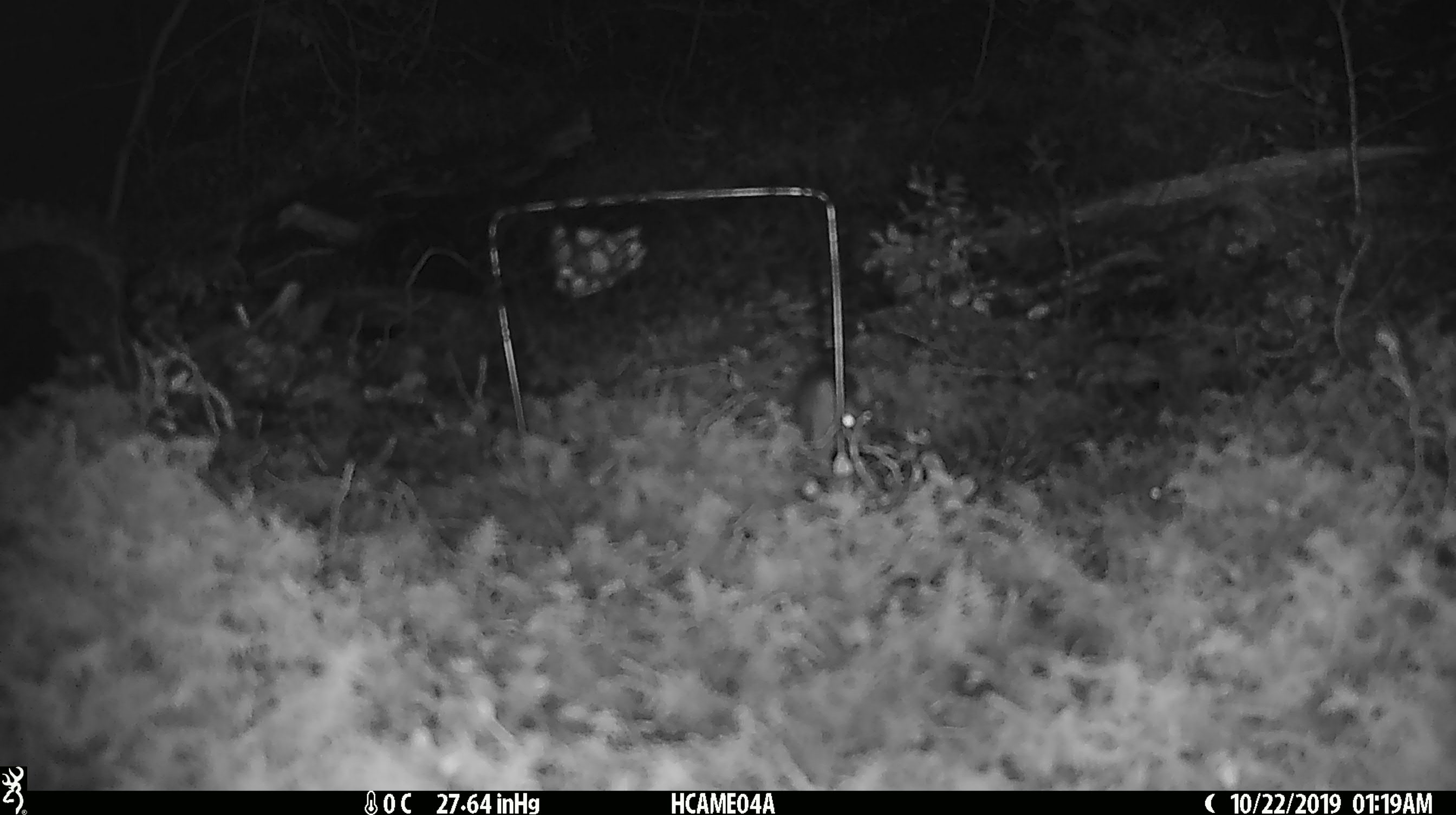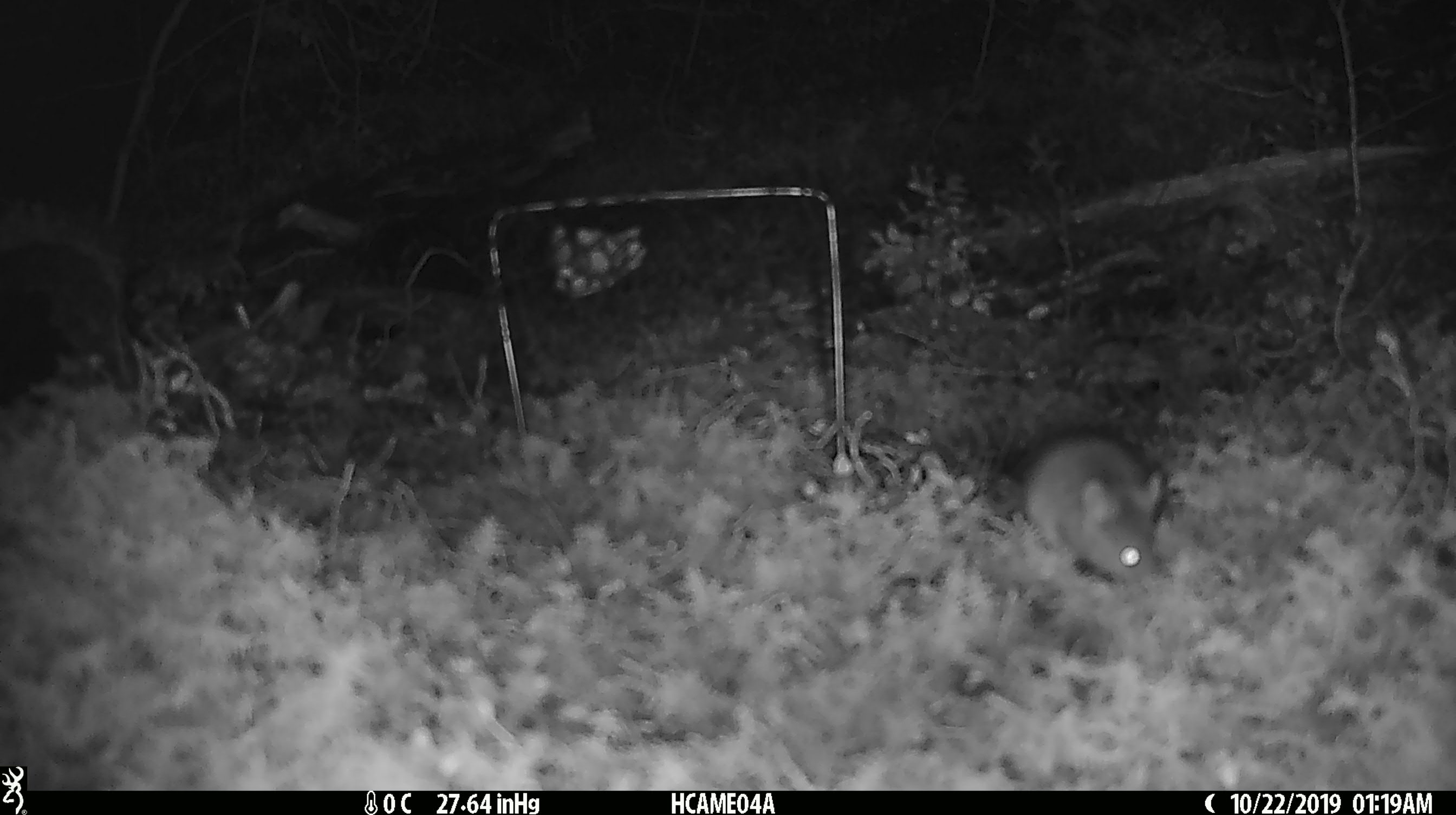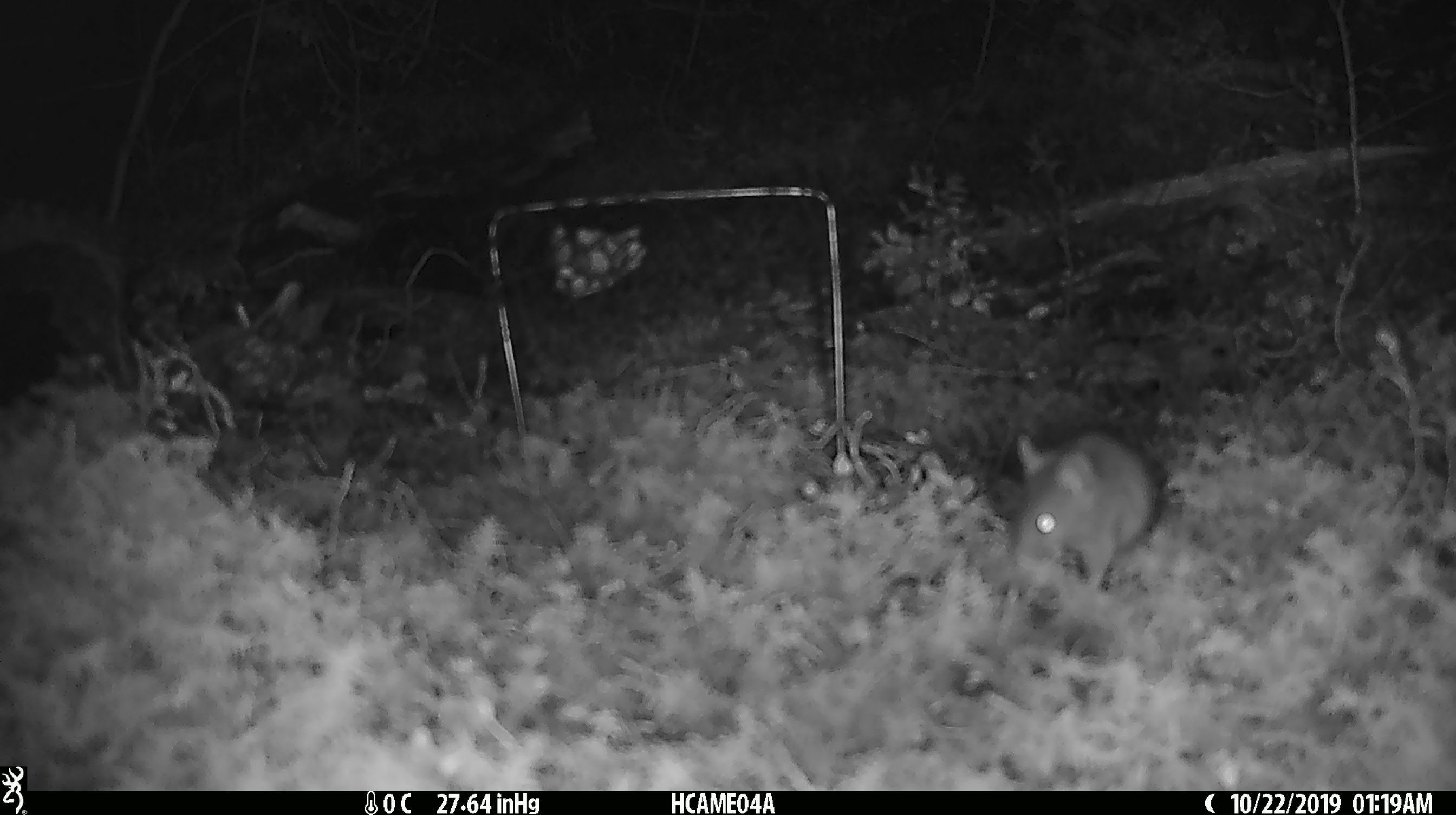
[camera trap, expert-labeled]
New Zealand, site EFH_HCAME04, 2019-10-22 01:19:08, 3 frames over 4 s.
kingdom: Animalia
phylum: Chordata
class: Mammalia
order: Rodentia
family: Muridae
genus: Mus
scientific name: Mus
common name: mouse